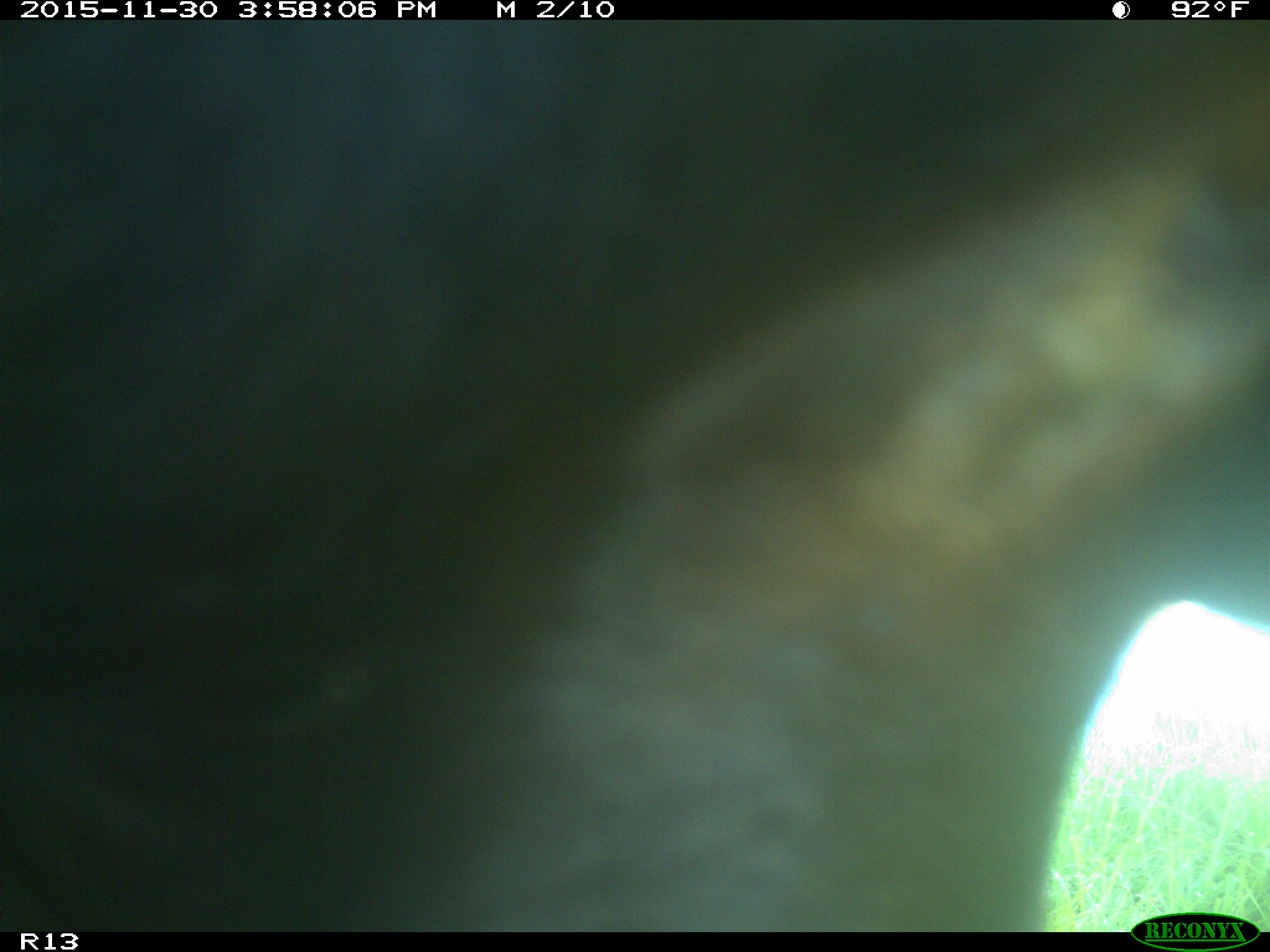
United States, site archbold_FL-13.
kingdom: Animalia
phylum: Chordata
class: Mammalia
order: Artiodactyla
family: Bovidae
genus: Bos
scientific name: Bos taurus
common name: domestic cow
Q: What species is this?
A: Bos taurus (domestic cow).